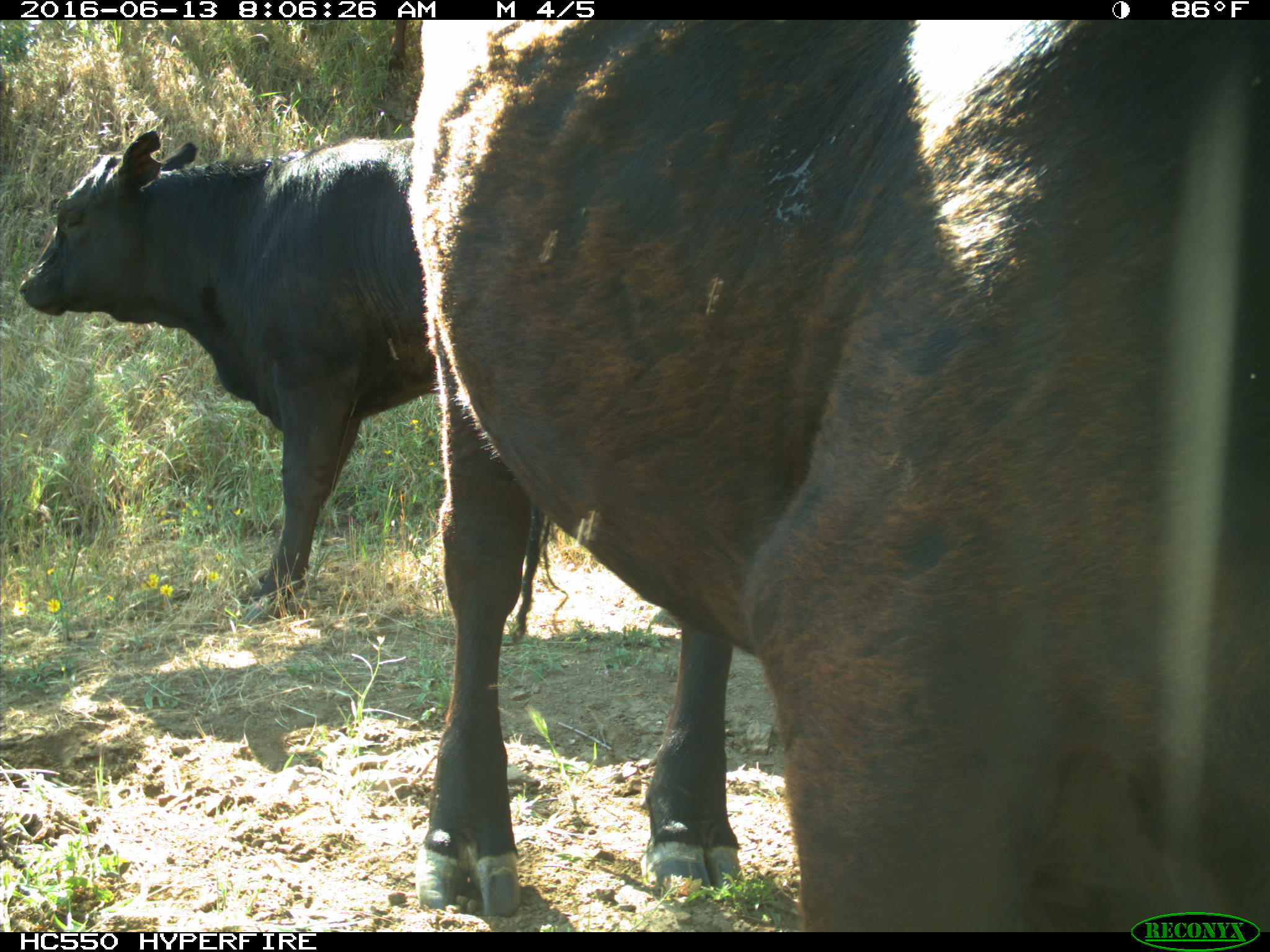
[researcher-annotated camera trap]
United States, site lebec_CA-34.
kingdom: Animalia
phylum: Chordata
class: Mammalia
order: Artiodactyla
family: Bovidae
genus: Bos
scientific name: Bos taurus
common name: domestic cow